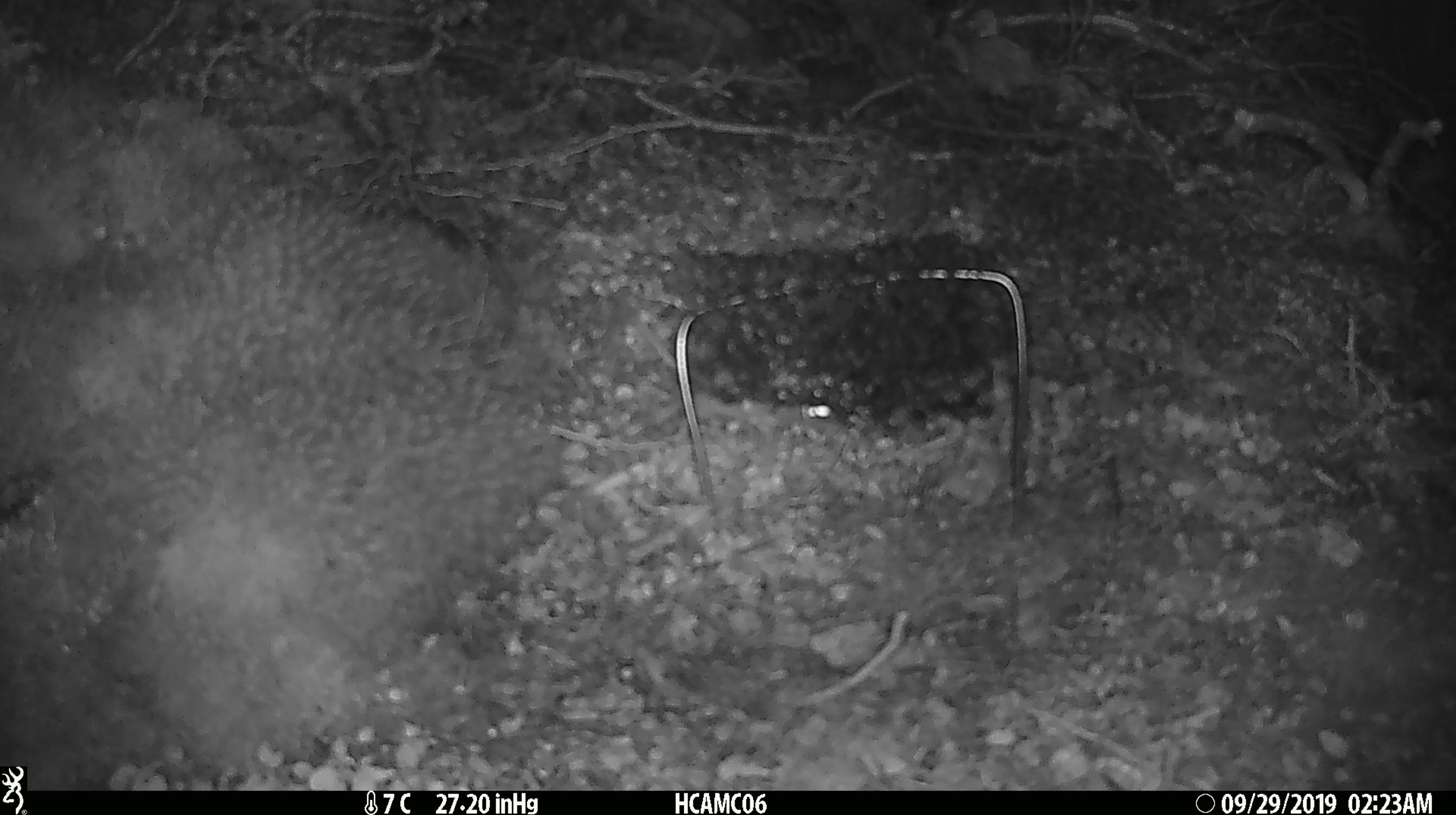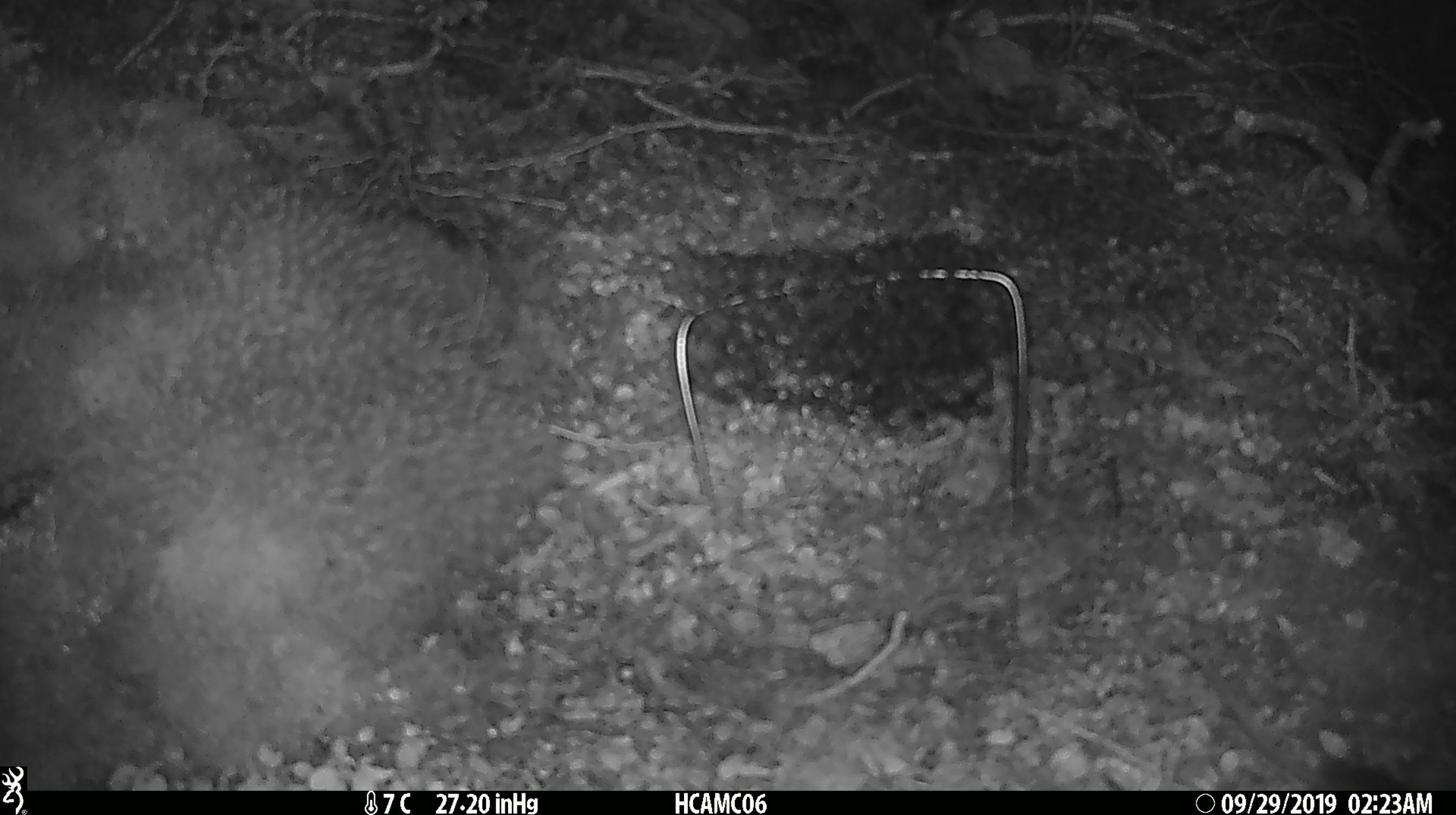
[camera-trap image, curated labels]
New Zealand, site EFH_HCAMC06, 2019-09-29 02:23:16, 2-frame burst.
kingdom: Animalia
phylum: Chordata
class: Mammalia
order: Rodentia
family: Muridae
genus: Mus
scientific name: Mus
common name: mouse